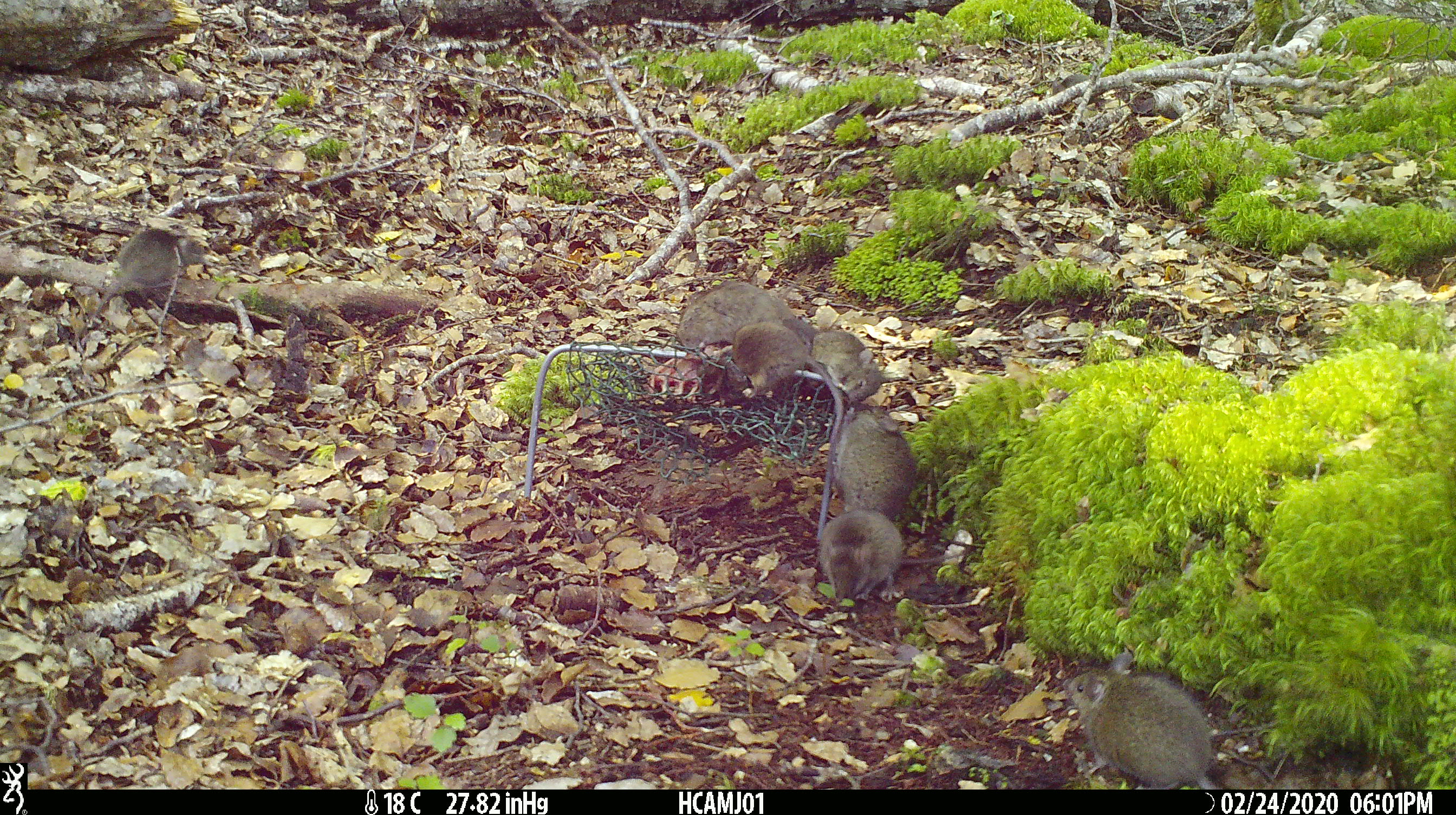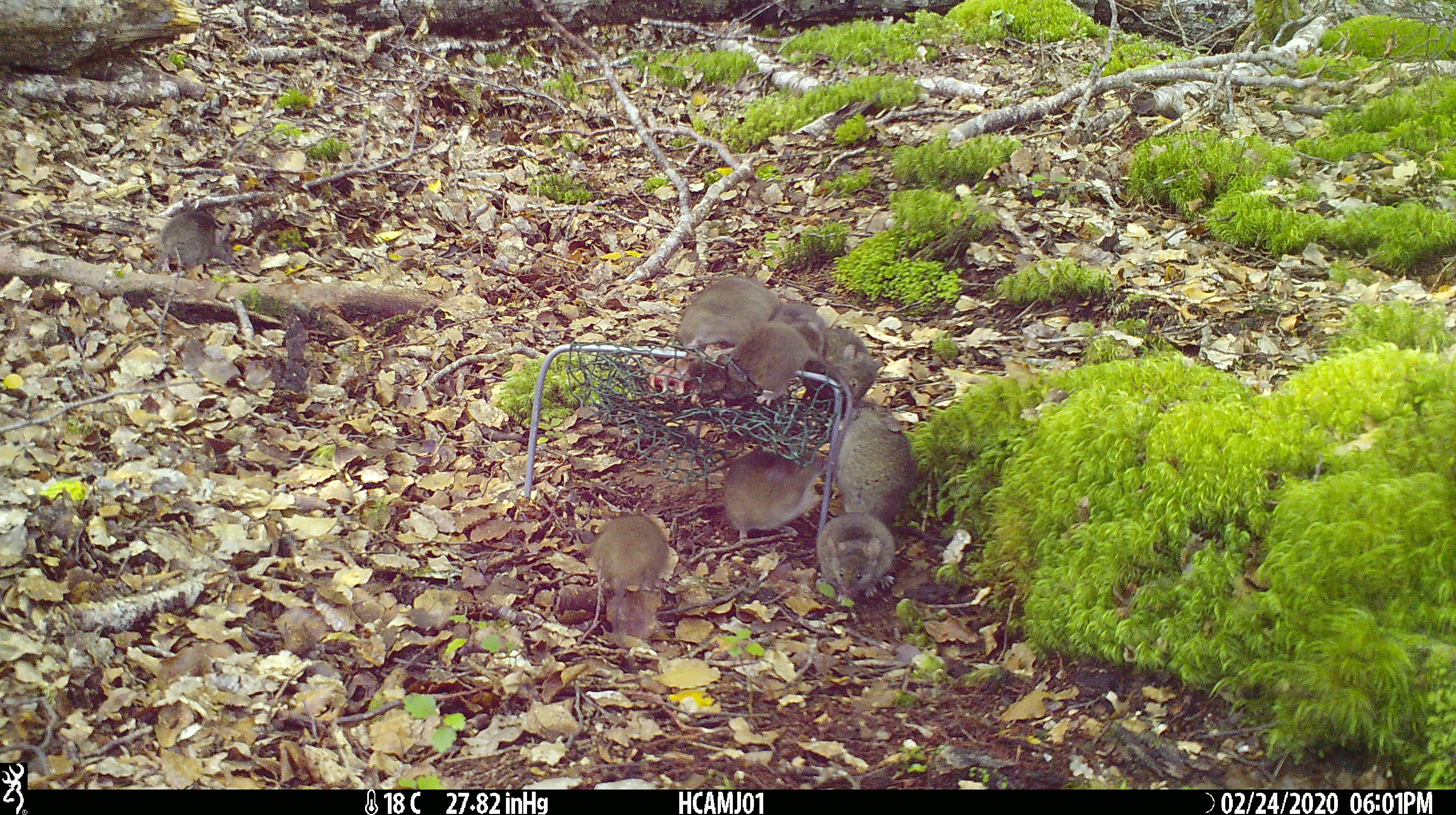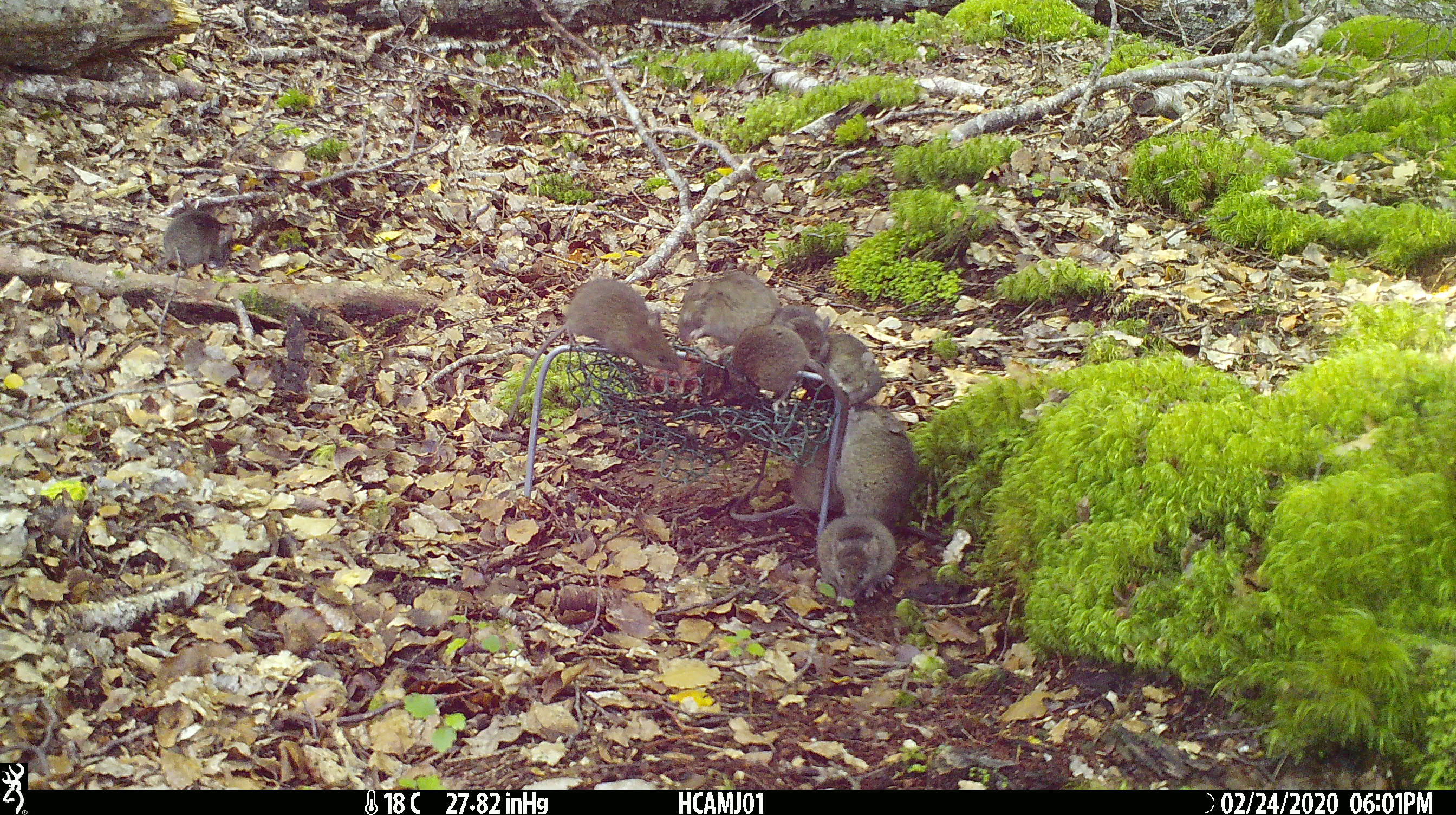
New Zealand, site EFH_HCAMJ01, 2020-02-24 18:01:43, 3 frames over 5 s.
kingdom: Animalia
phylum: Chordata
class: Mammalia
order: Rodentia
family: Muridae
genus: Mus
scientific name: Mus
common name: mouse